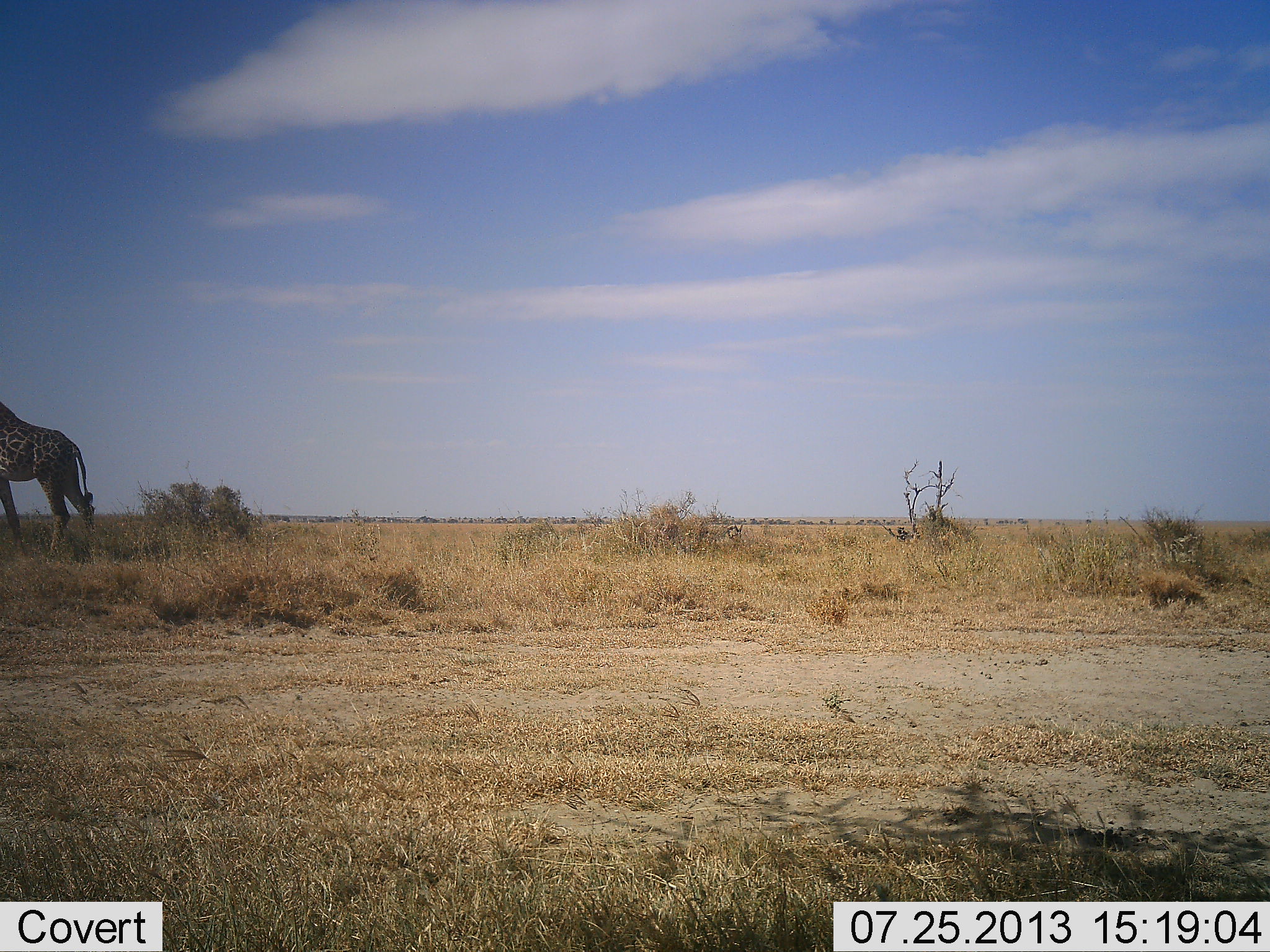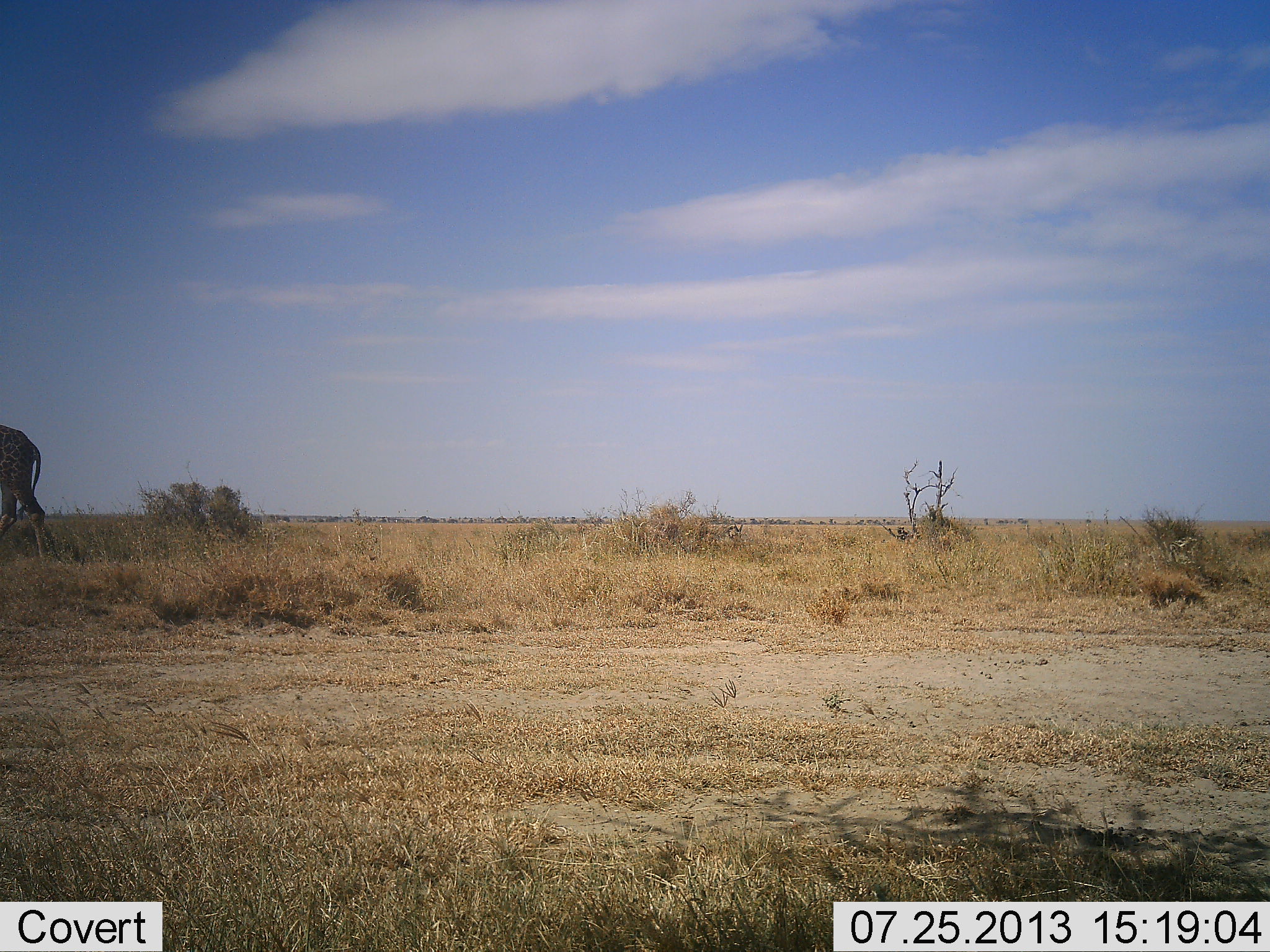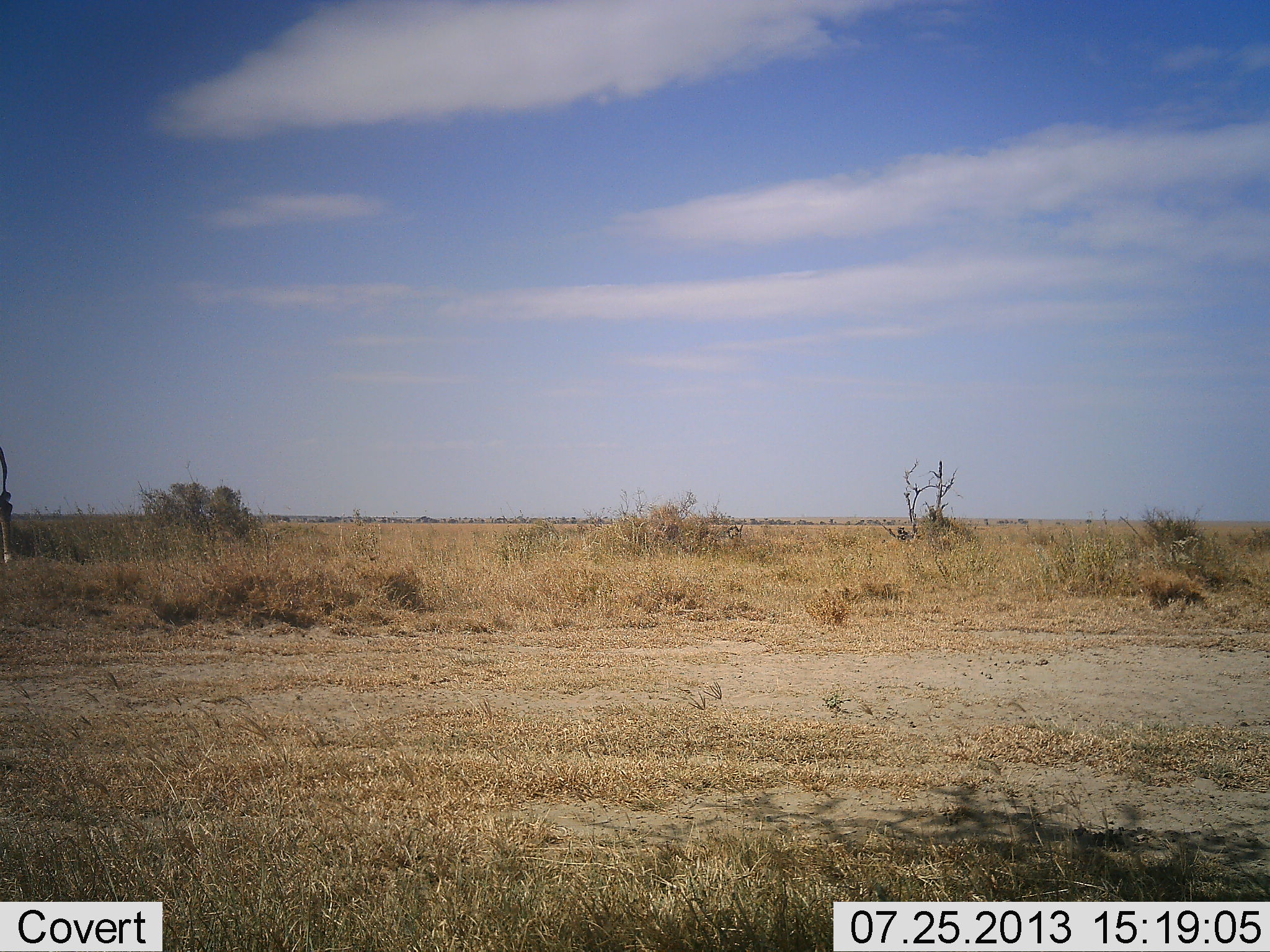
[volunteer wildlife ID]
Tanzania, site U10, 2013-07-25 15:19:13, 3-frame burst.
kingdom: Animalia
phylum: Chordata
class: Mammalia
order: Artiodactyla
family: Giraffidae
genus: Giraffa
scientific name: Giraffa camelopardalis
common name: giraffe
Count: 1.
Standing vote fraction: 10%.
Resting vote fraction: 0%.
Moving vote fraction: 100%.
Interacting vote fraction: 0%.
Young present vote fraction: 0%.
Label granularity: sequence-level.